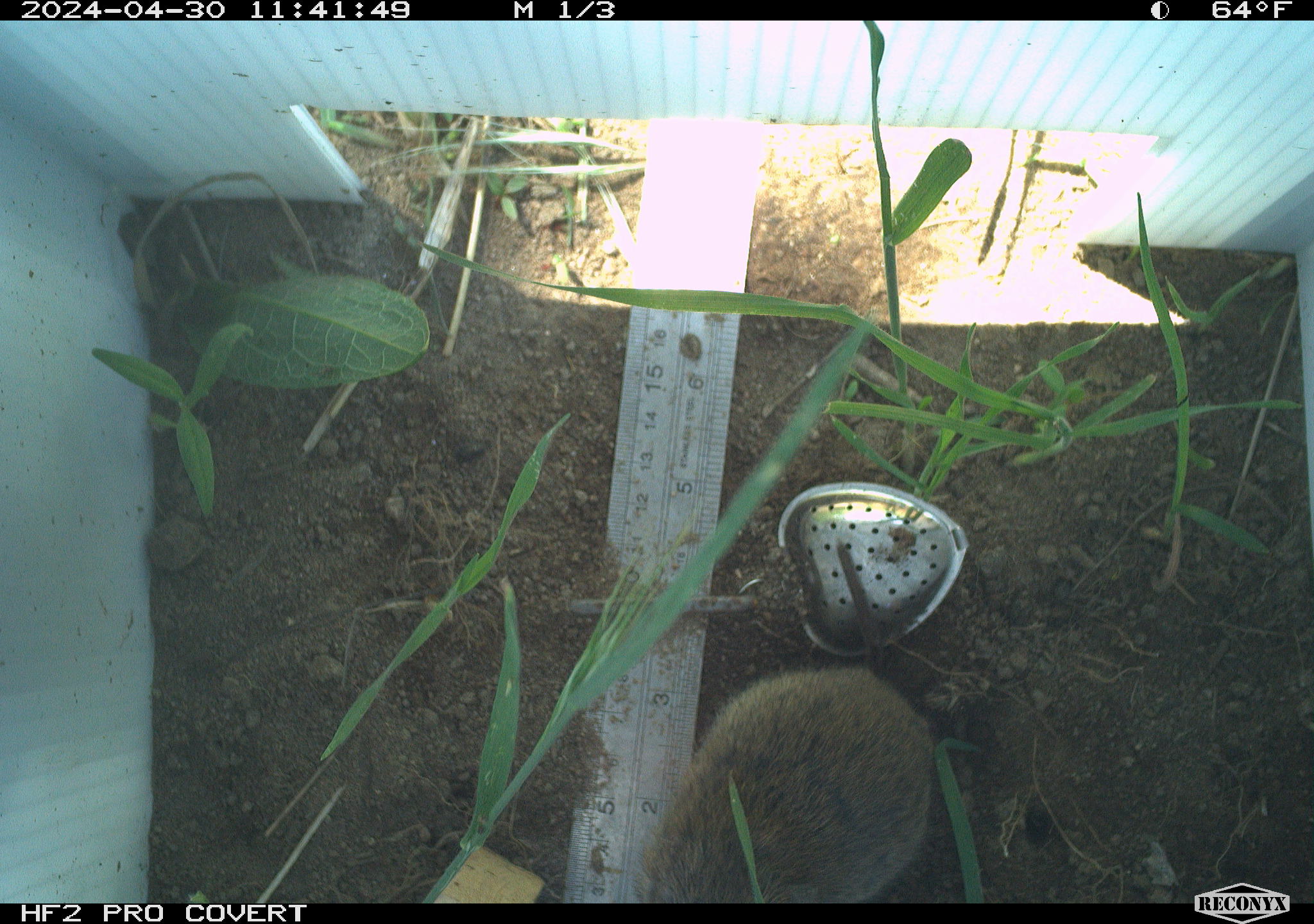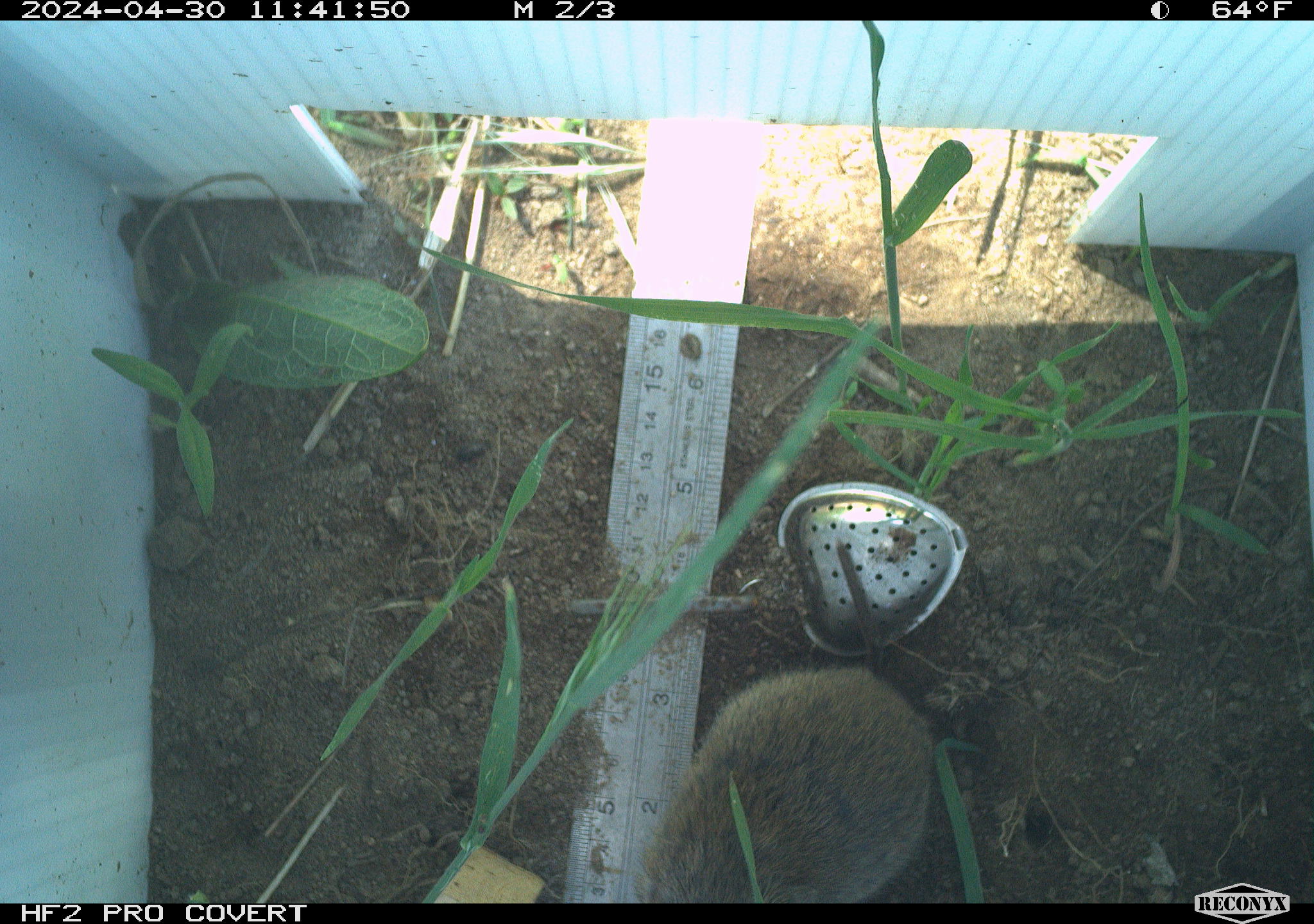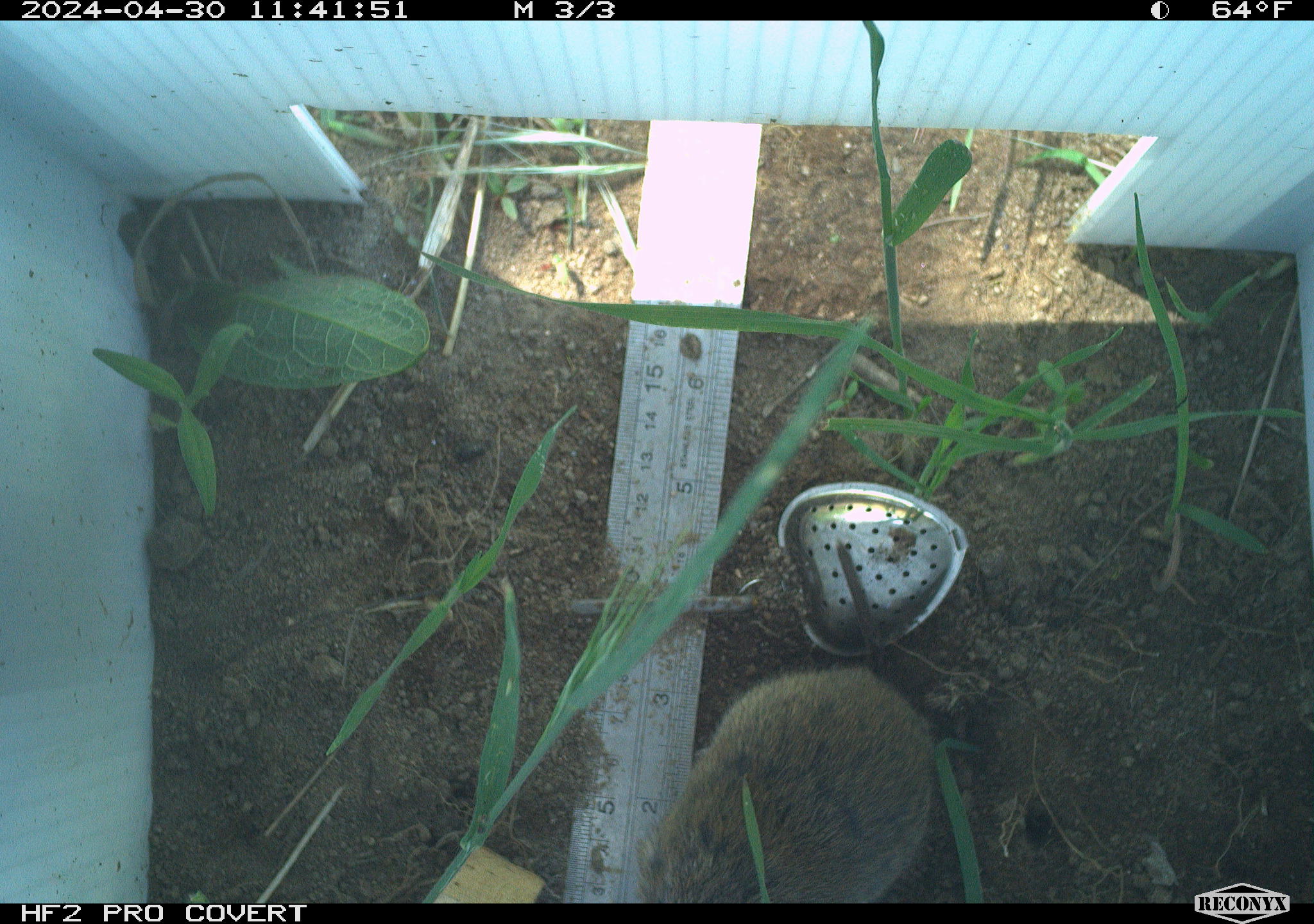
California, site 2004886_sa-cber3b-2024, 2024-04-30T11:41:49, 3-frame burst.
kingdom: Animalia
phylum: Chordata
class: Mammalia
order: Rodentia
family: Cricetidae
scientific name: Arvicolinae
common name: voles, lemmings, and muskrats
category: arvicolinae subfamily